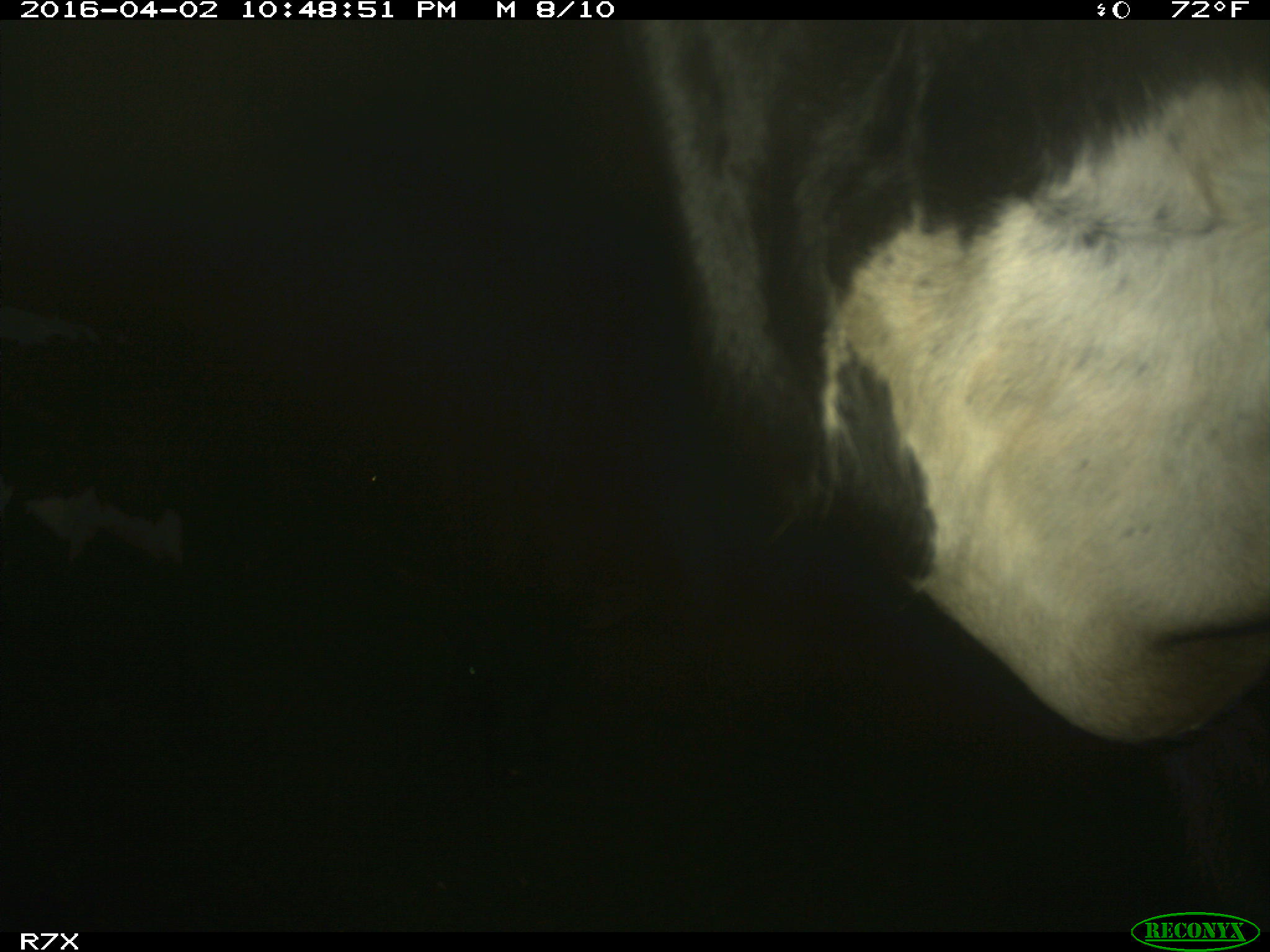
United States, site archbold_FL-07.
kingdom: Animalia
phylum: Chordata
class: Mammalia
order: Artiodactyla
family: Bovidae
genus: Bos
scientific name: Bos taurus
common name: domestic cow